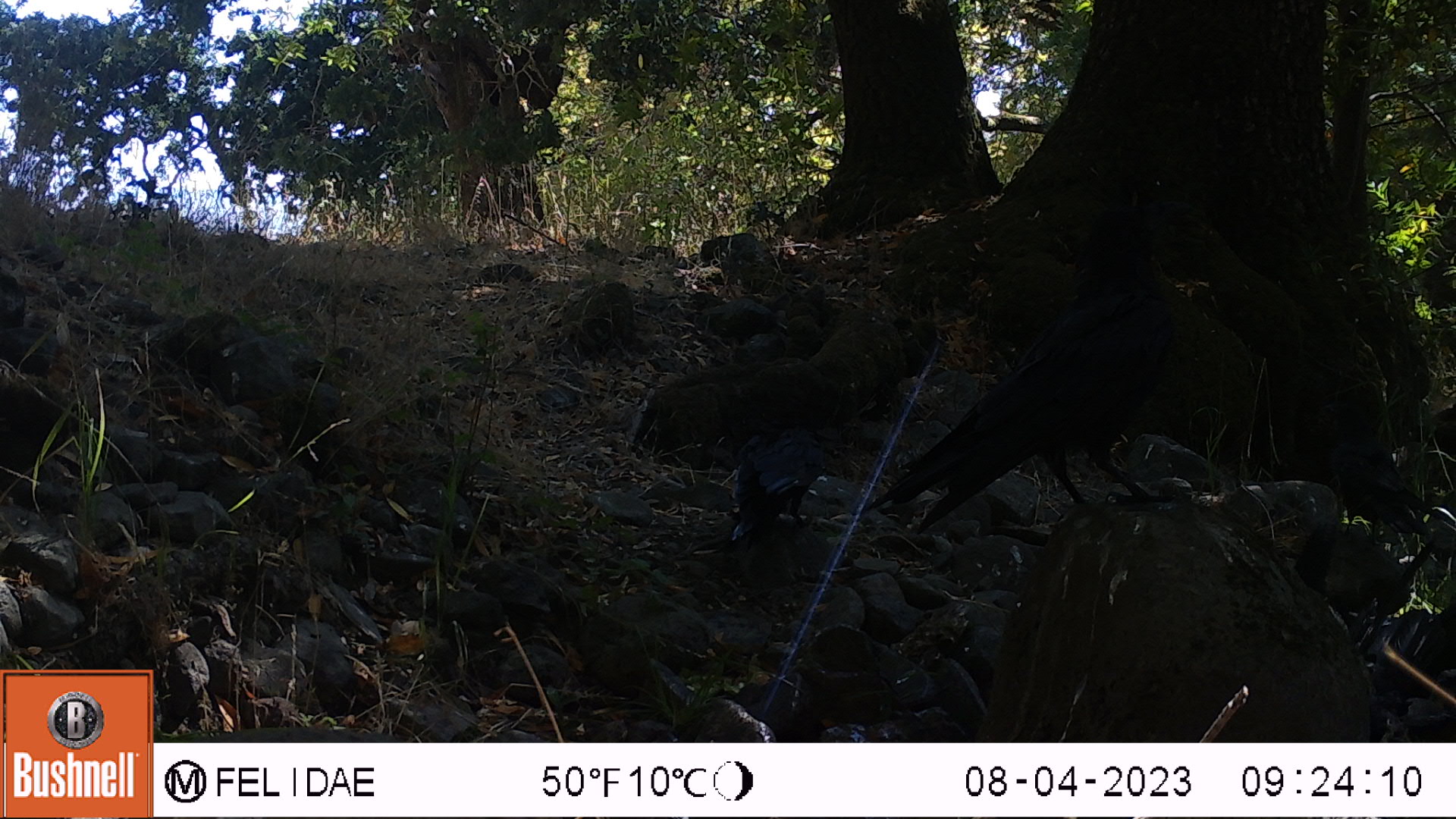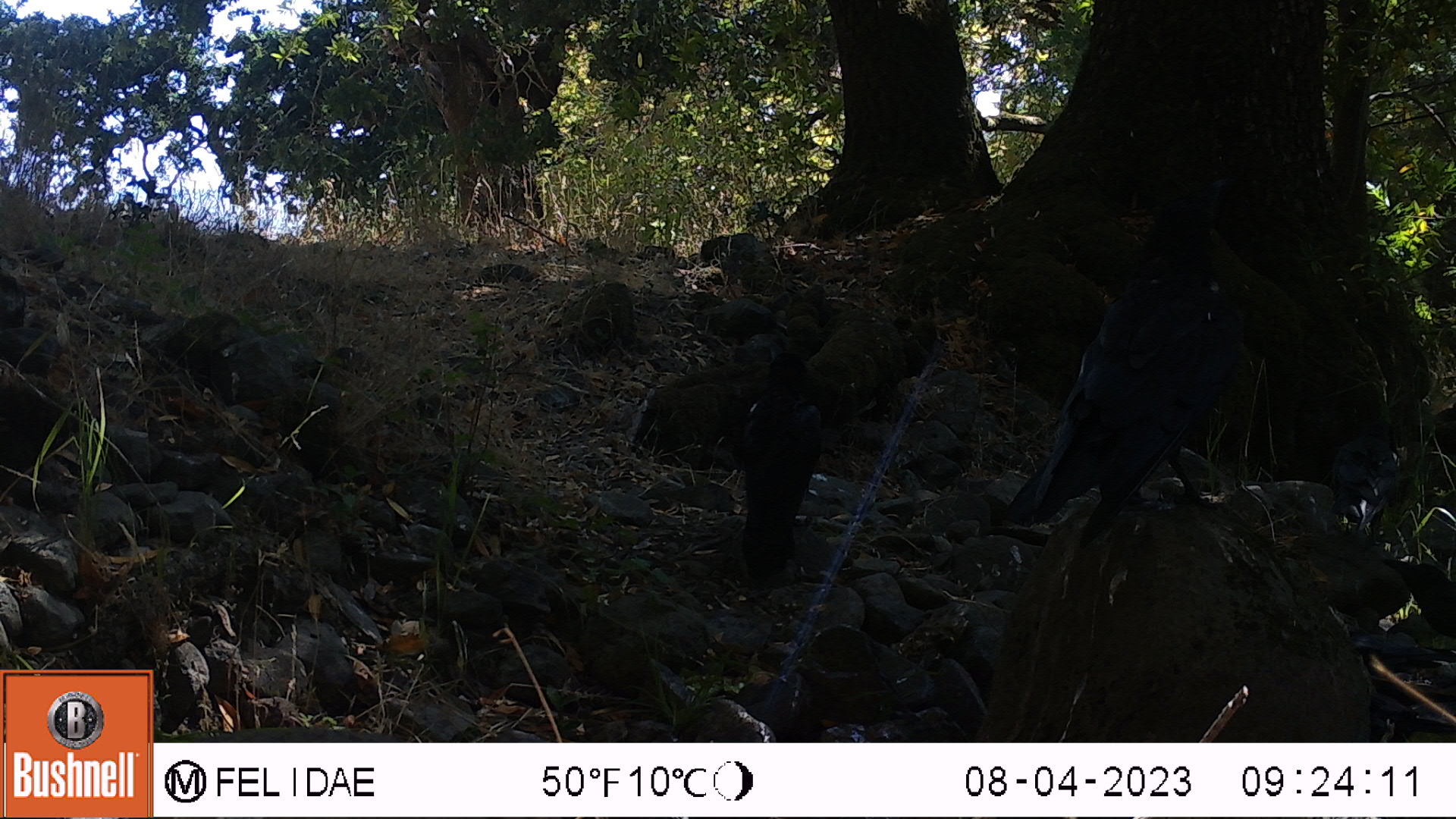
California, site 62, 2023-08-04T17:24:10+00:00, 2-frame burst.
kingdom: Animalia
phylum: Chordata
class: Aves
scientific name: Aves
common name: bird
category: unknown bird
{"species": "unknown bird (bird) (Aves)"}